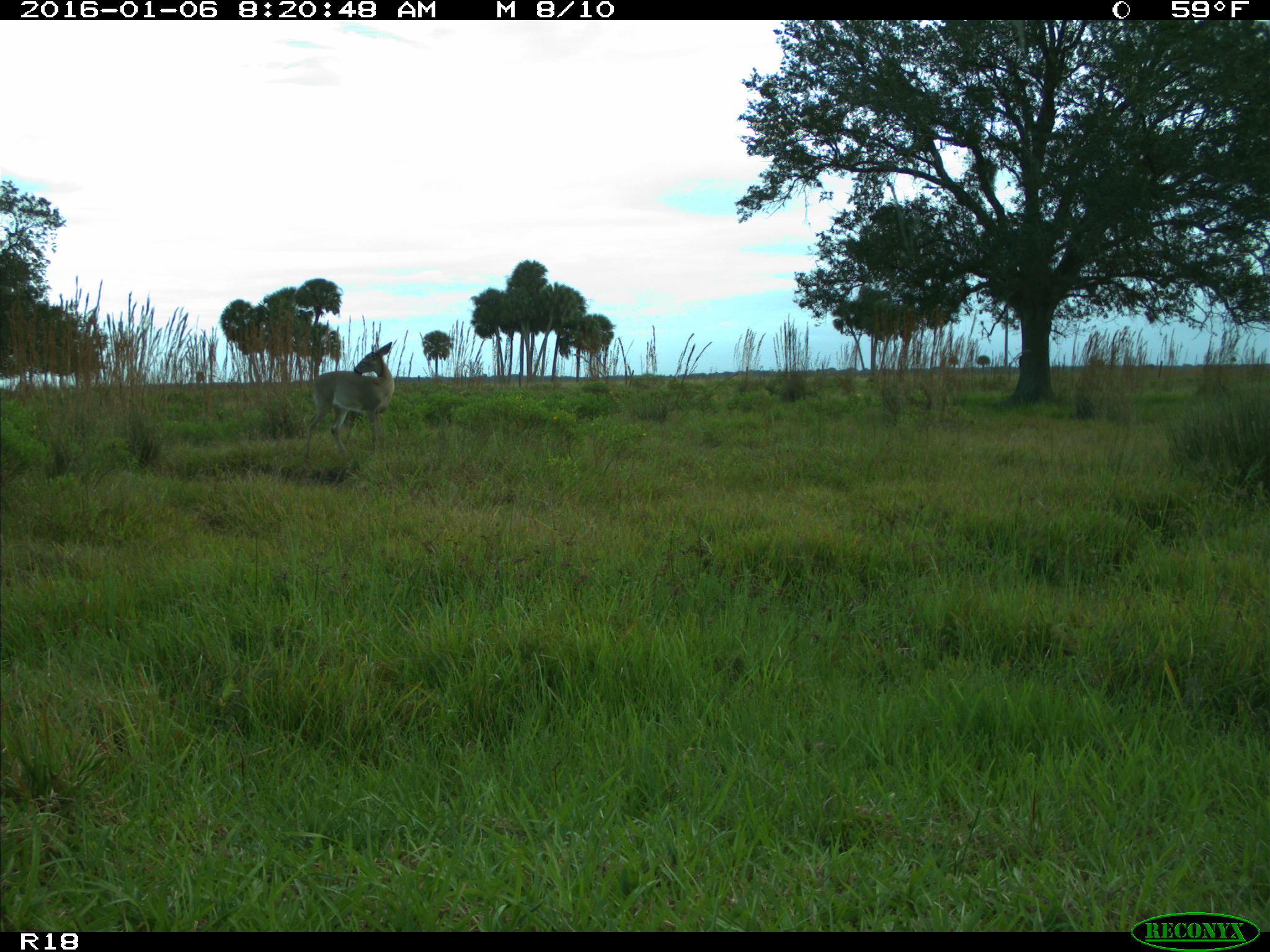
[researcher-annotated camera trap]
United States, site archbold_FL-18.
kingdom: Animalia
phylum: Chordata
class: Mammalia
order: Artiodactyla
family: Cervidae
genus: Odocoileus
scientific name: Odocoileus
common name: deer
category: unidentified deer